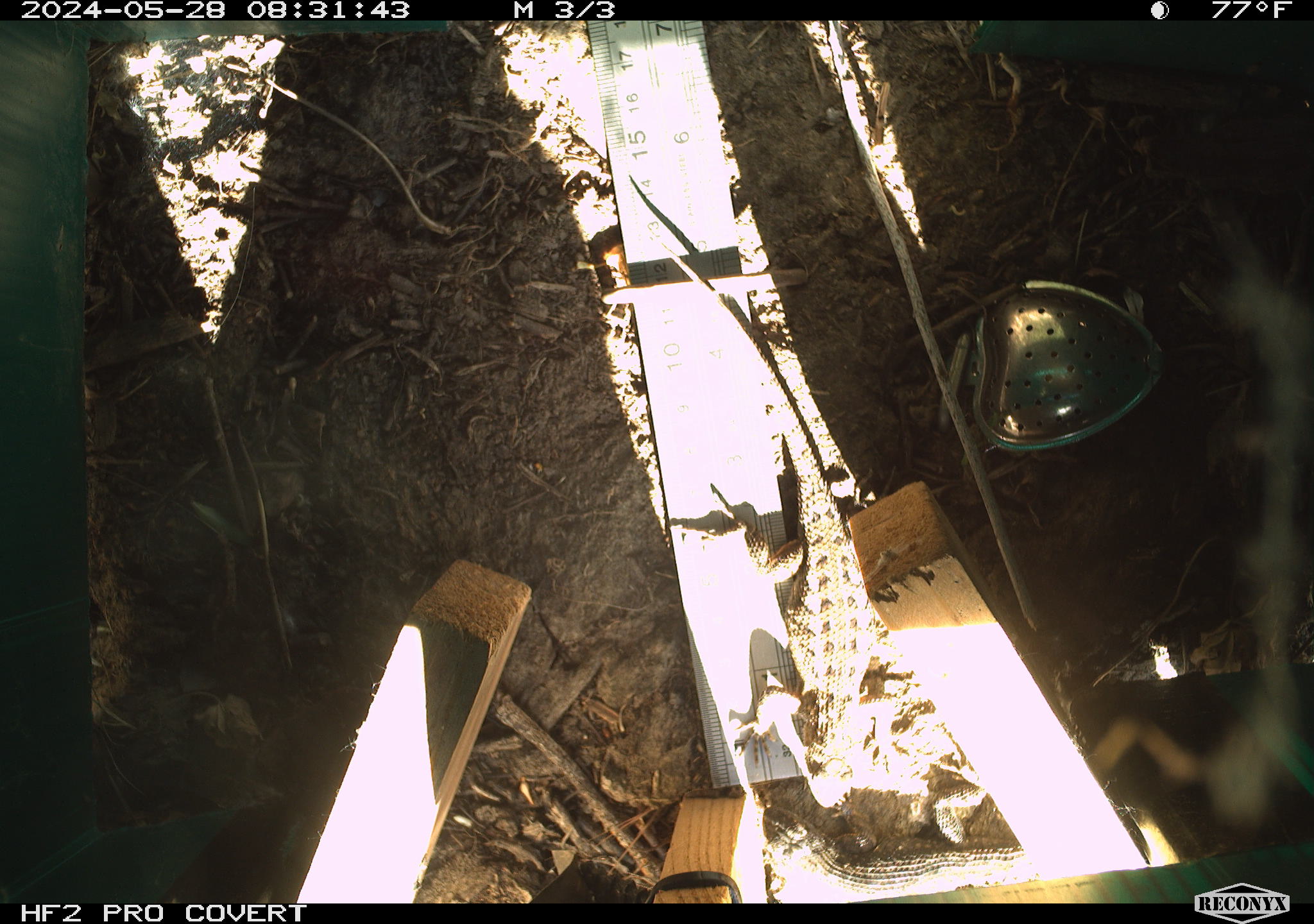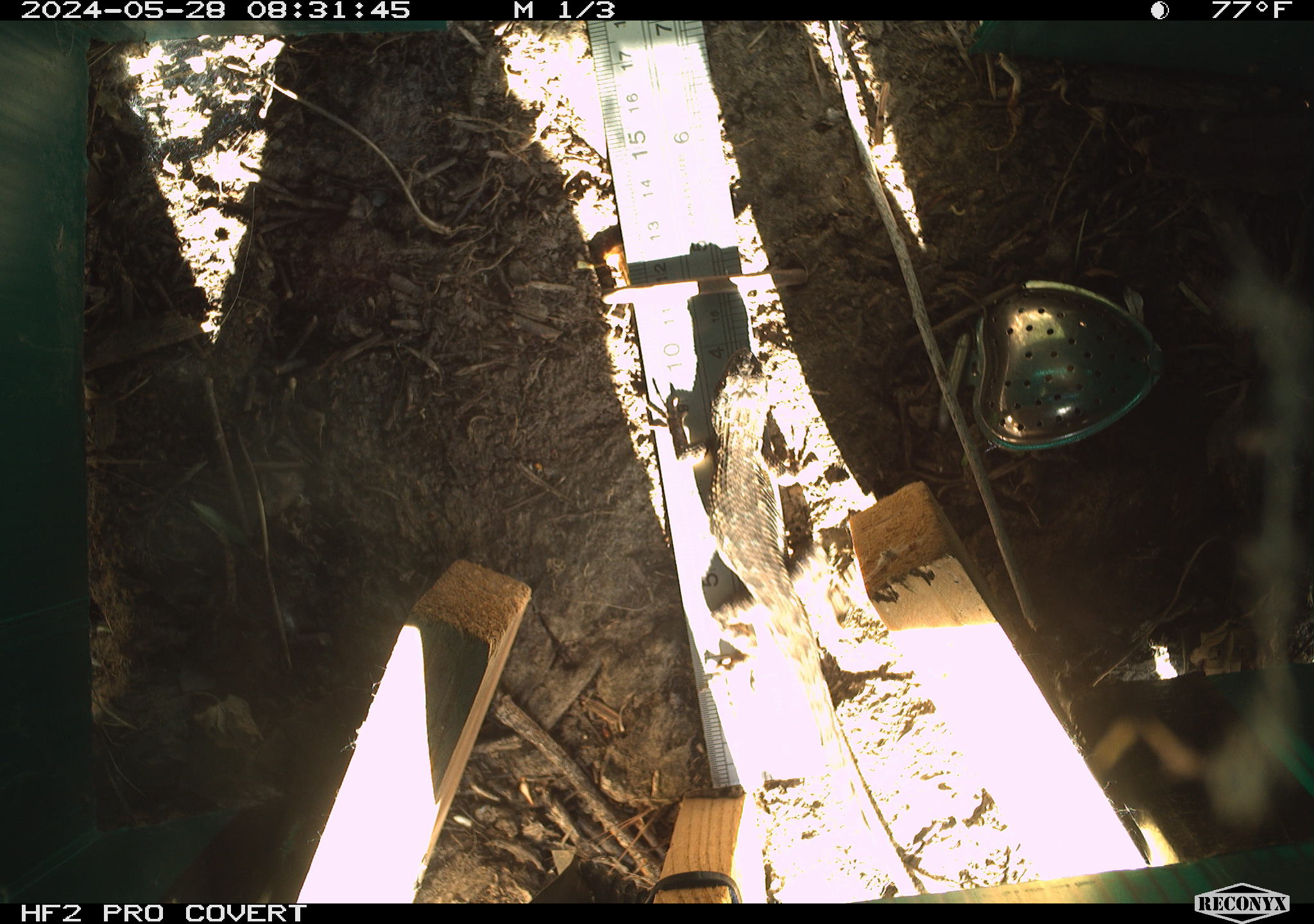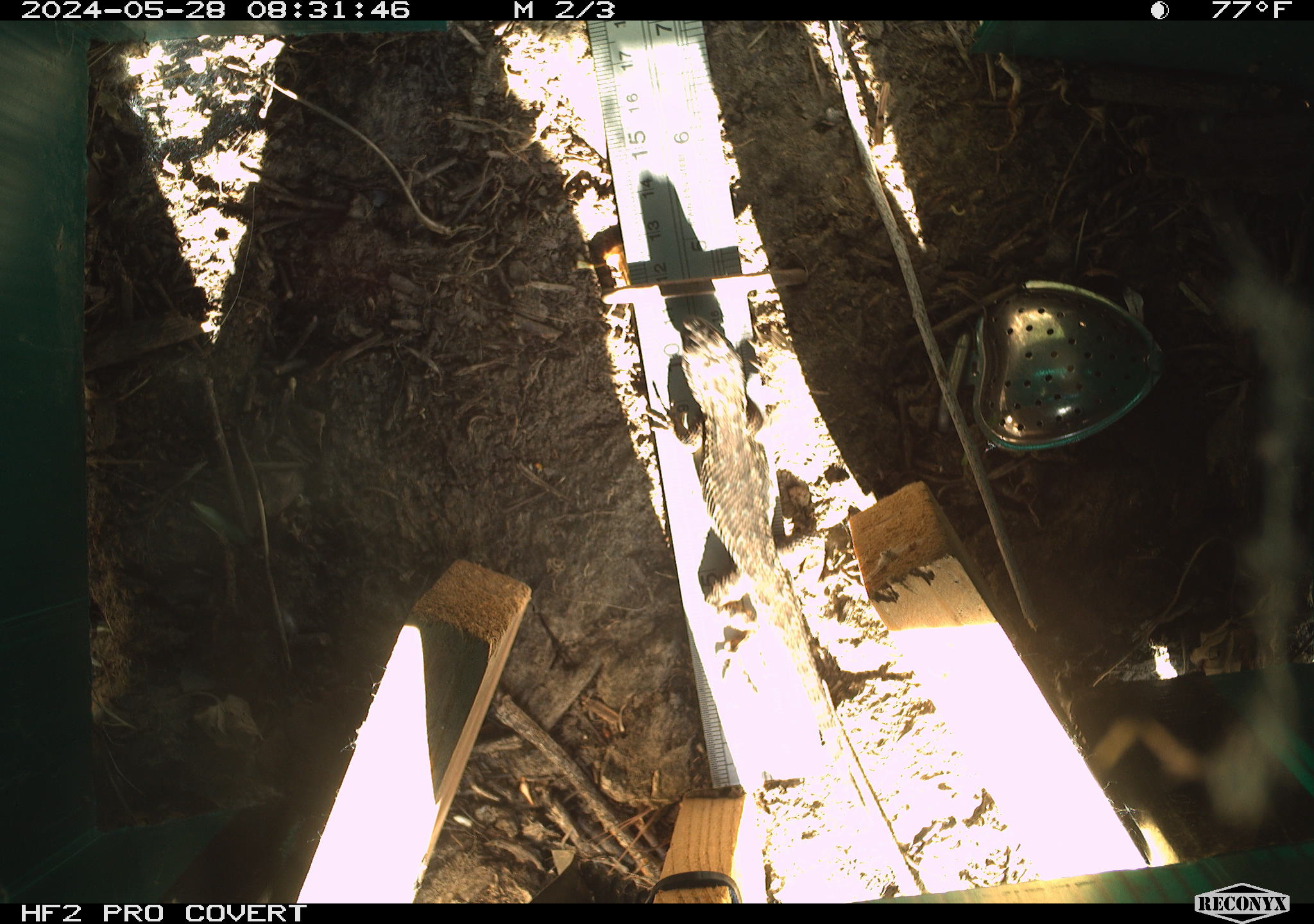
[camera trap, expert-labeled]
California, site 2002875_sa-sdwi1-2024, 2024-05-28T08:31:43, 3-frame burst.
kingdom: Animalia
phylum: Chordata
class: Reptilia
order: Squamata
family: Phrynosomatidae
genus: Sceloporus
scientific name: Sceloporus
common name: spiny lizards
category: sceloporus species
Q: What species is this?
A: Sceloporus species (spiny lizards) (Sceloporus).